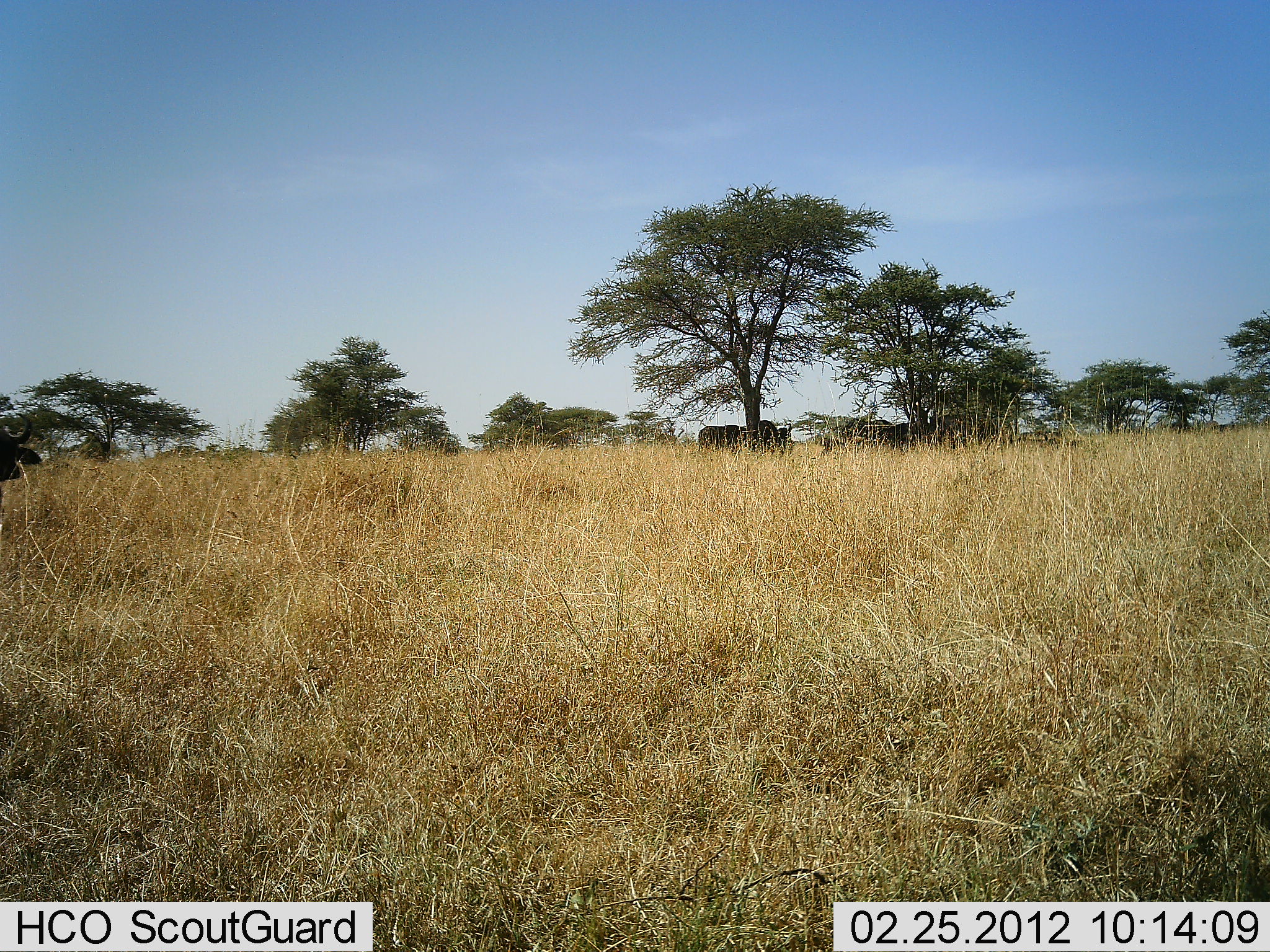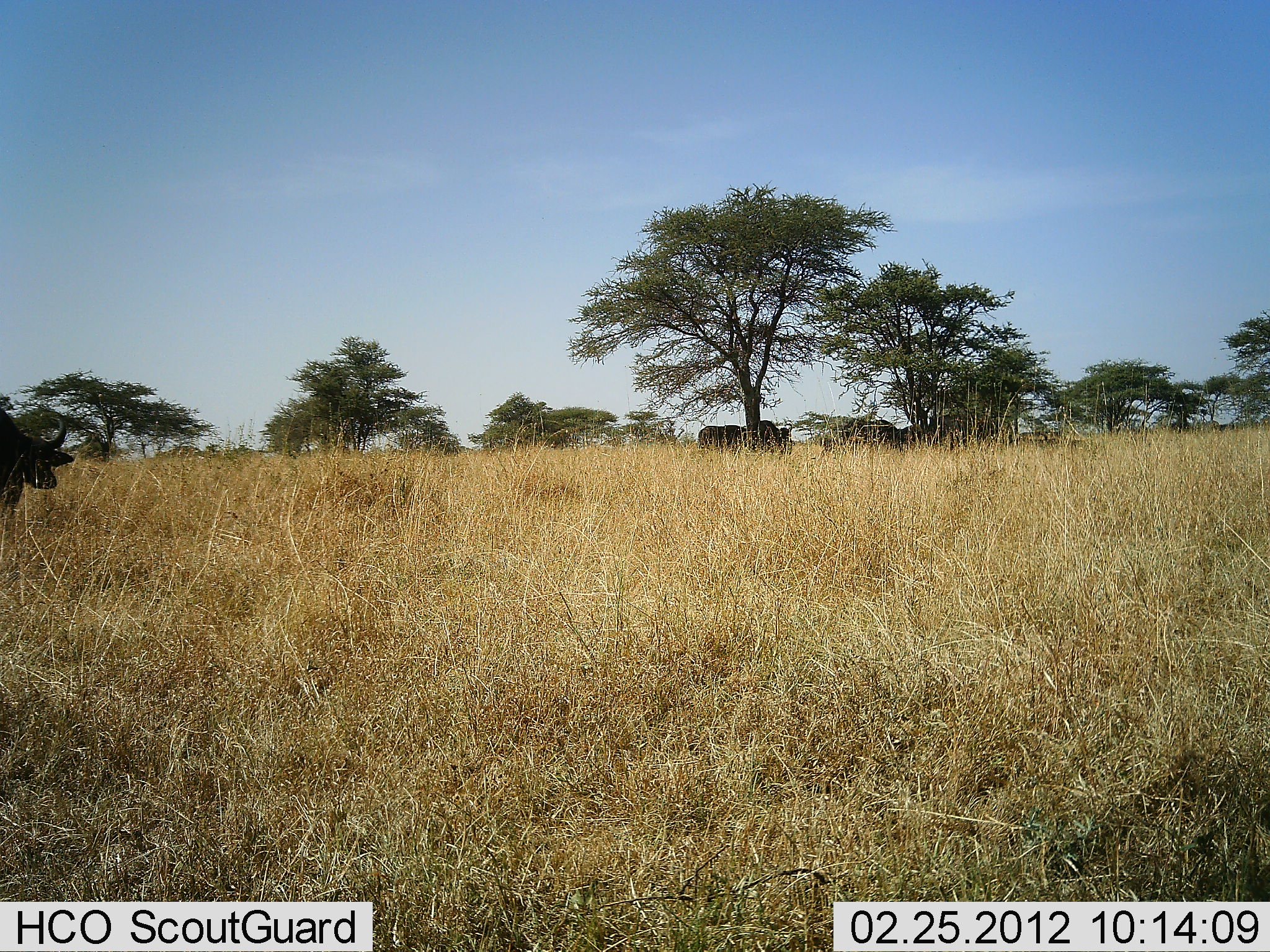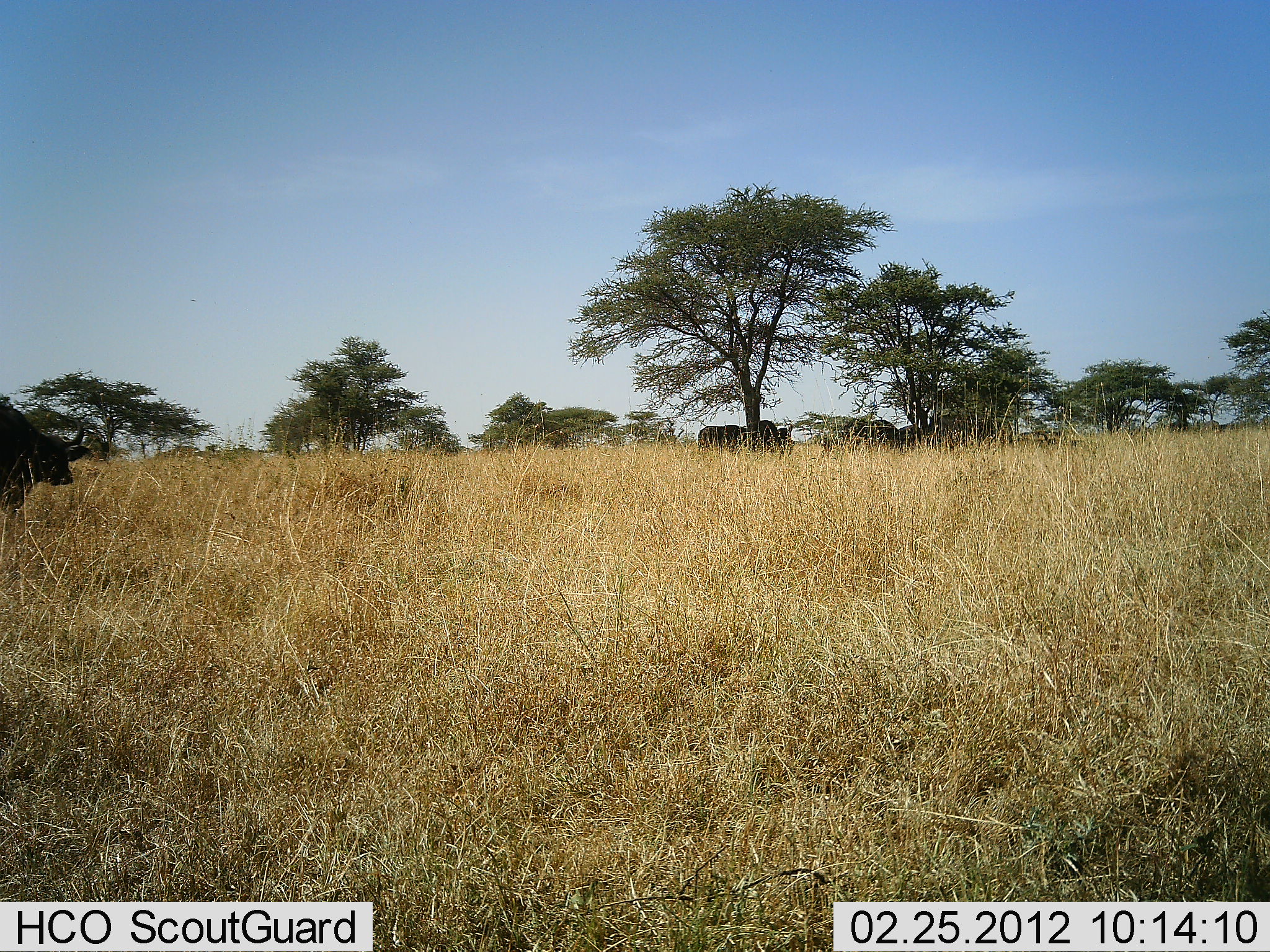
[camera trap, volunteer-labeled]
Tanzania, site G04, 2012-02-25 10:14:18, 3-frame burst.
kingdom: Animalia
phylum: Chordata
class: Mammalia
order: Artiodactyla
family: Bovidae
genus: Syncerus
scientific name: Syncerus caffer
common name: cape buffalo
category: buffalo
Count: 5.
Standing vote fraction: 71%.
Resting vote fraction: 14%.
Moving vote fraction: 79%.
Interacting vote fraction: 0%.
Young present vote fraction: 0%.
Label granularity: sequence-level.